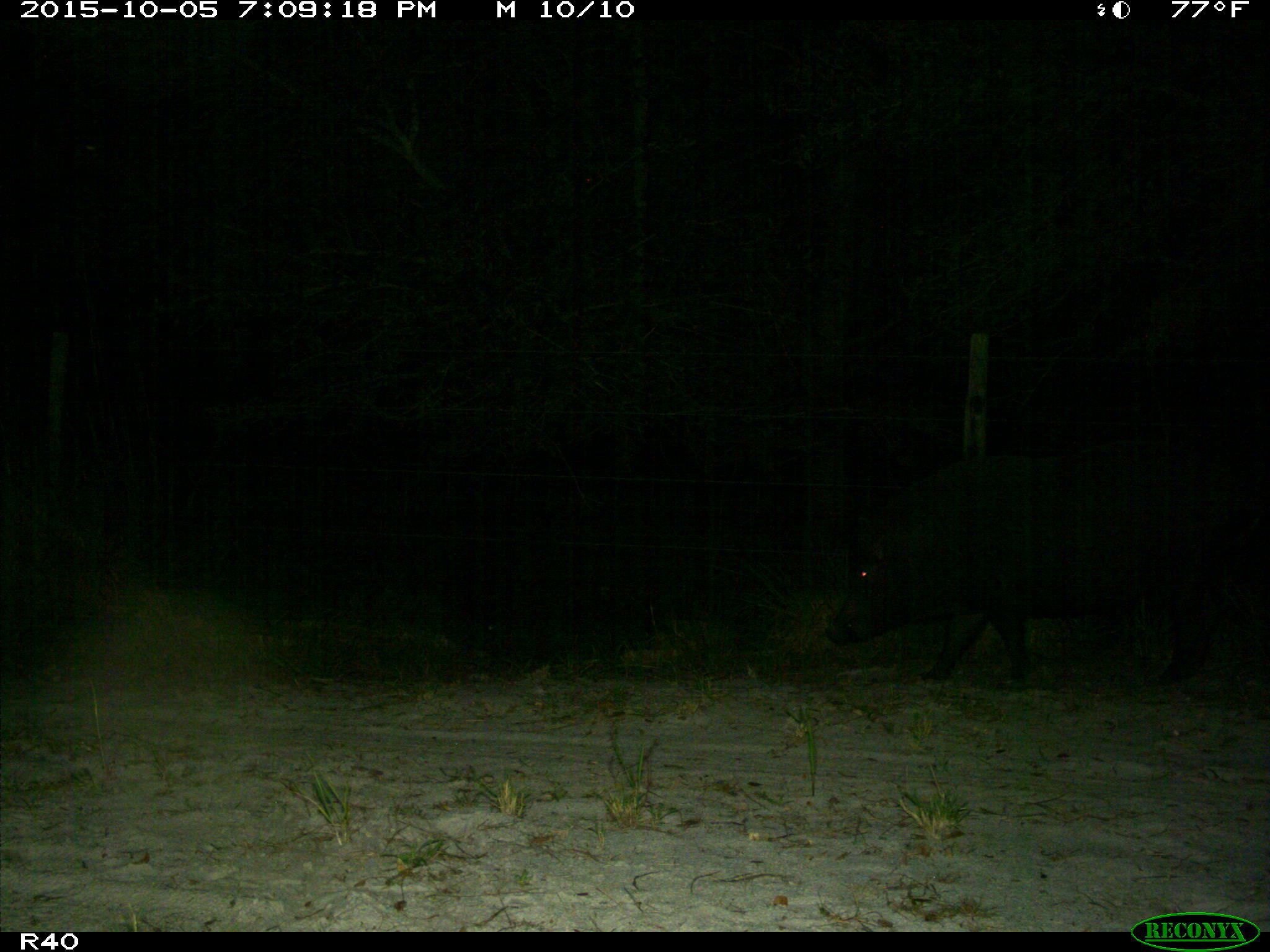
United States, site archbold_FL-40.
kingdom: Animalia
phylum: Chordata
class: Mammalia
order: Artiodactyla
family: Suidae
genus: Sus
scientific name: Sus scrofa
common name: wild boar